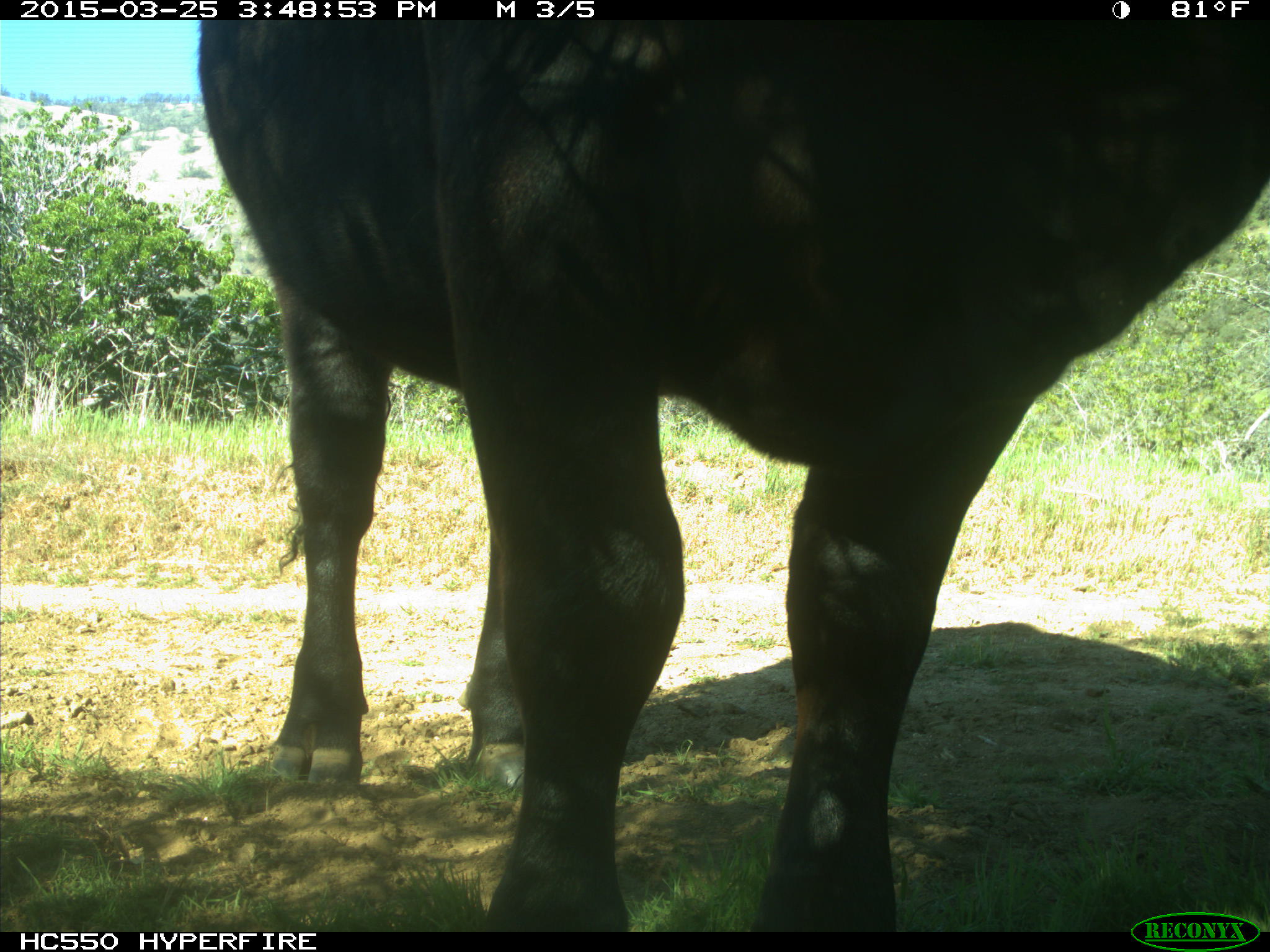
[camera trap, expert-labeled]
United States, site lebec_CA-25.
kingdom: Animalia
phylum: Chordata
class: Mammalia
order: Artiodactyla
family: Bovidae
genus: Bos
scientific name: Bos taurus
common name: domestic cow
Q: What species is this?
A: Bos taurus (domestic cow).